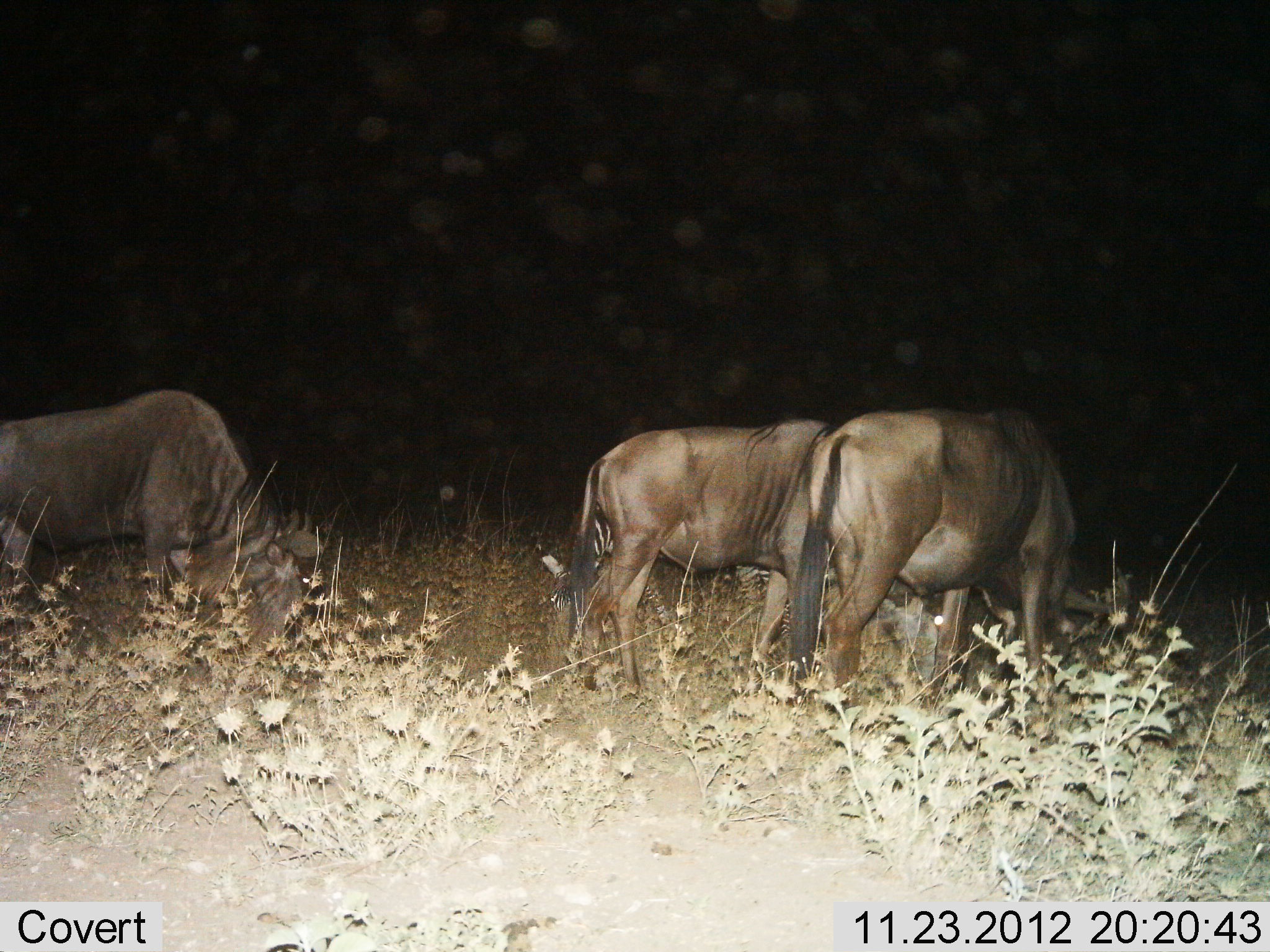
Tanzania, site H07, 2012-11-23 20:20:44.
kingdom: Animalia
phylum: Chordata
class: Mammalia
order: Artiodactyla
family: Bovidae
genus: Connochaetes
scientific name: Connochaetes taurinus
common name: blue wildebeest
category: wildebeest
Wildebeest (blue wildebeest) (Connochaetes taurinus), count 3. Behavior (volunteer vote fractions): standing 40%, resting 0%, moving 0%, interacting 0%. Young present (vote fraction): 0%. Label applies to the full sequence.